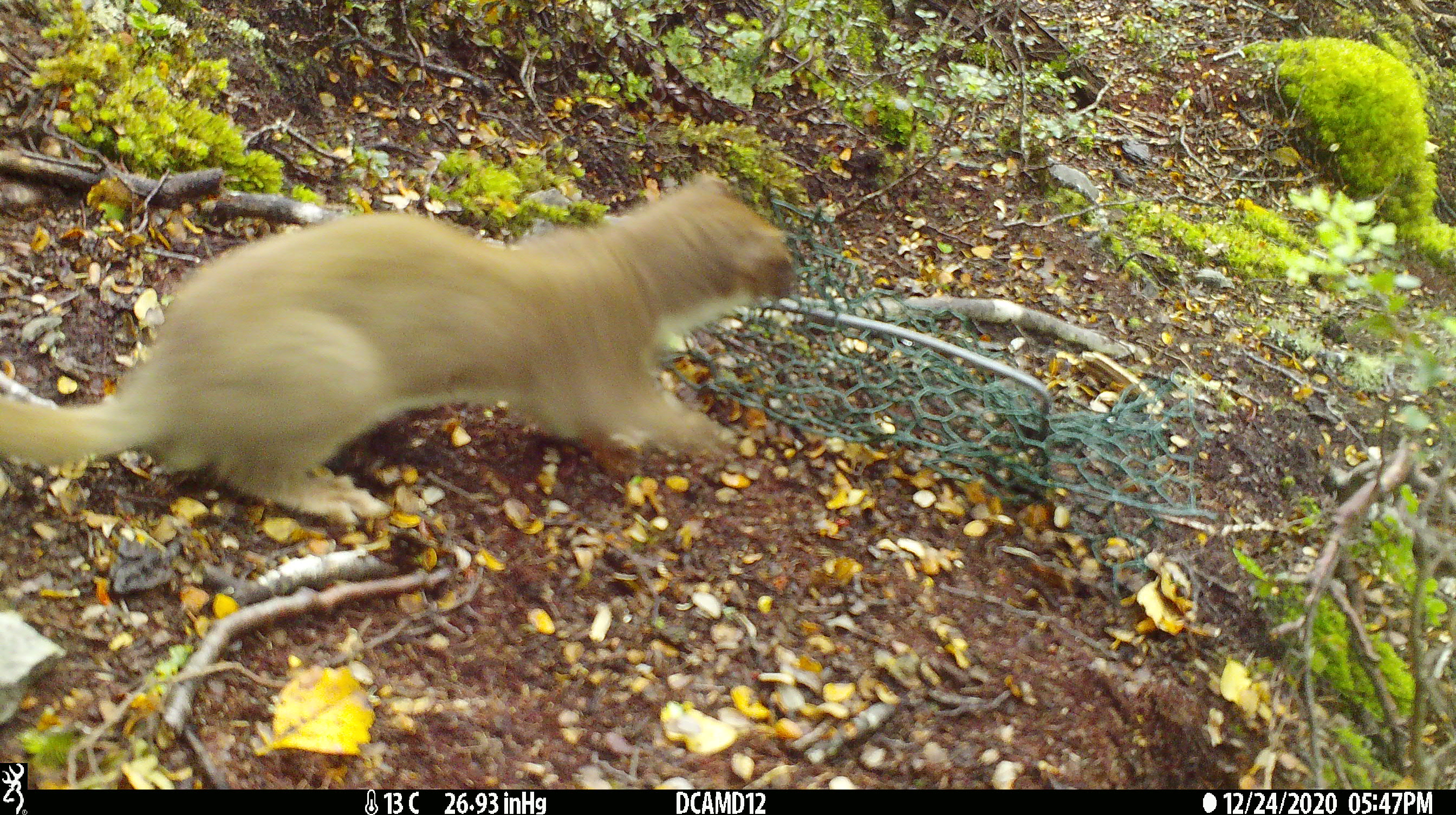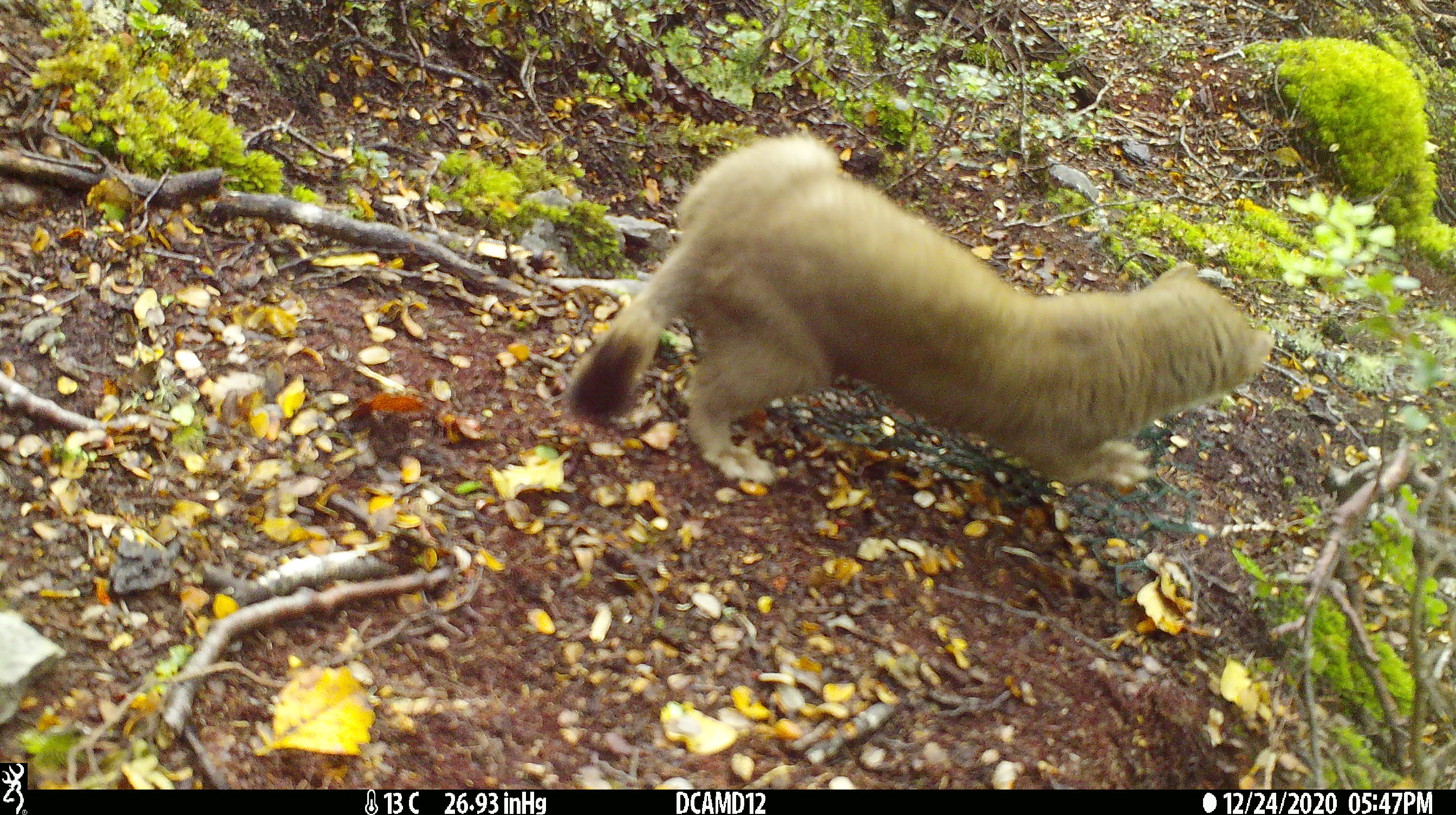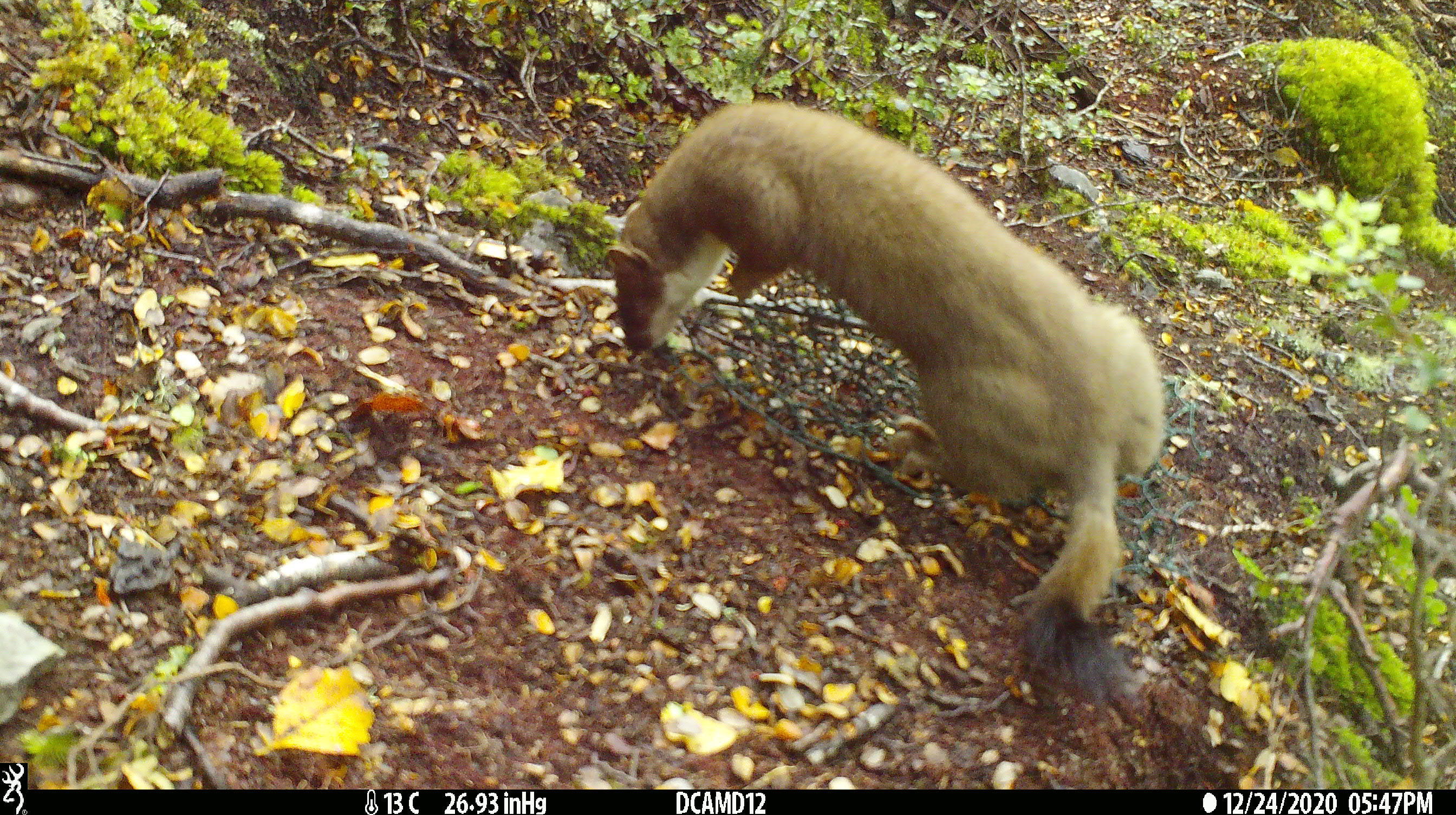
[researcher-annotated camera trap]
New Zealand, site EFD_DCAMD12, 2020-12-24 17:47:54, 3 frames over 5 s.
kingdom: Animalia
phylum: Chordata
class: Mammalia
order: Carnivora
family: Mustelidae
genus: Mustela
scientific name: Mustela erminea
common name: stoat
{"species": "stoat (Mustela erminea)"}